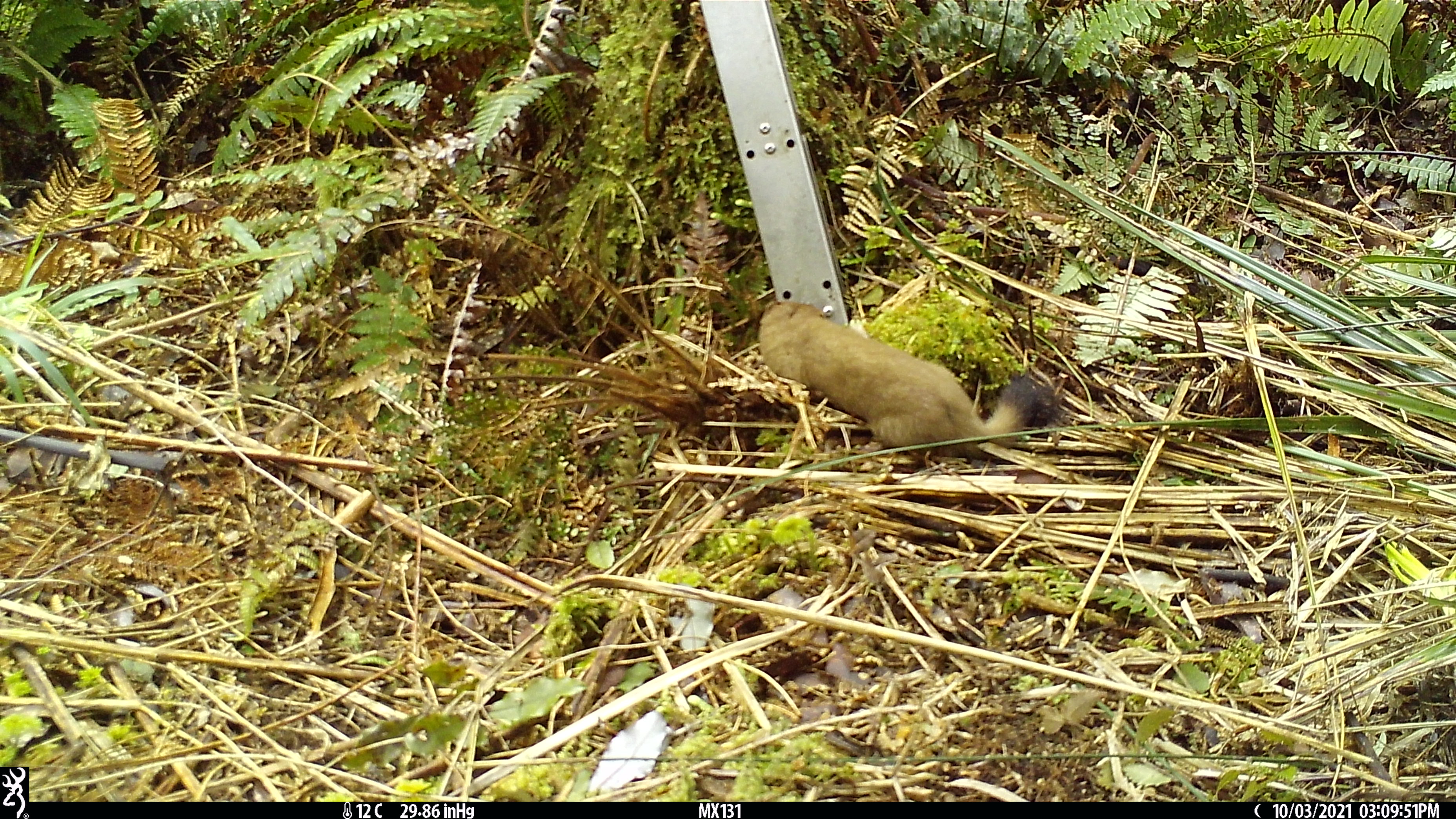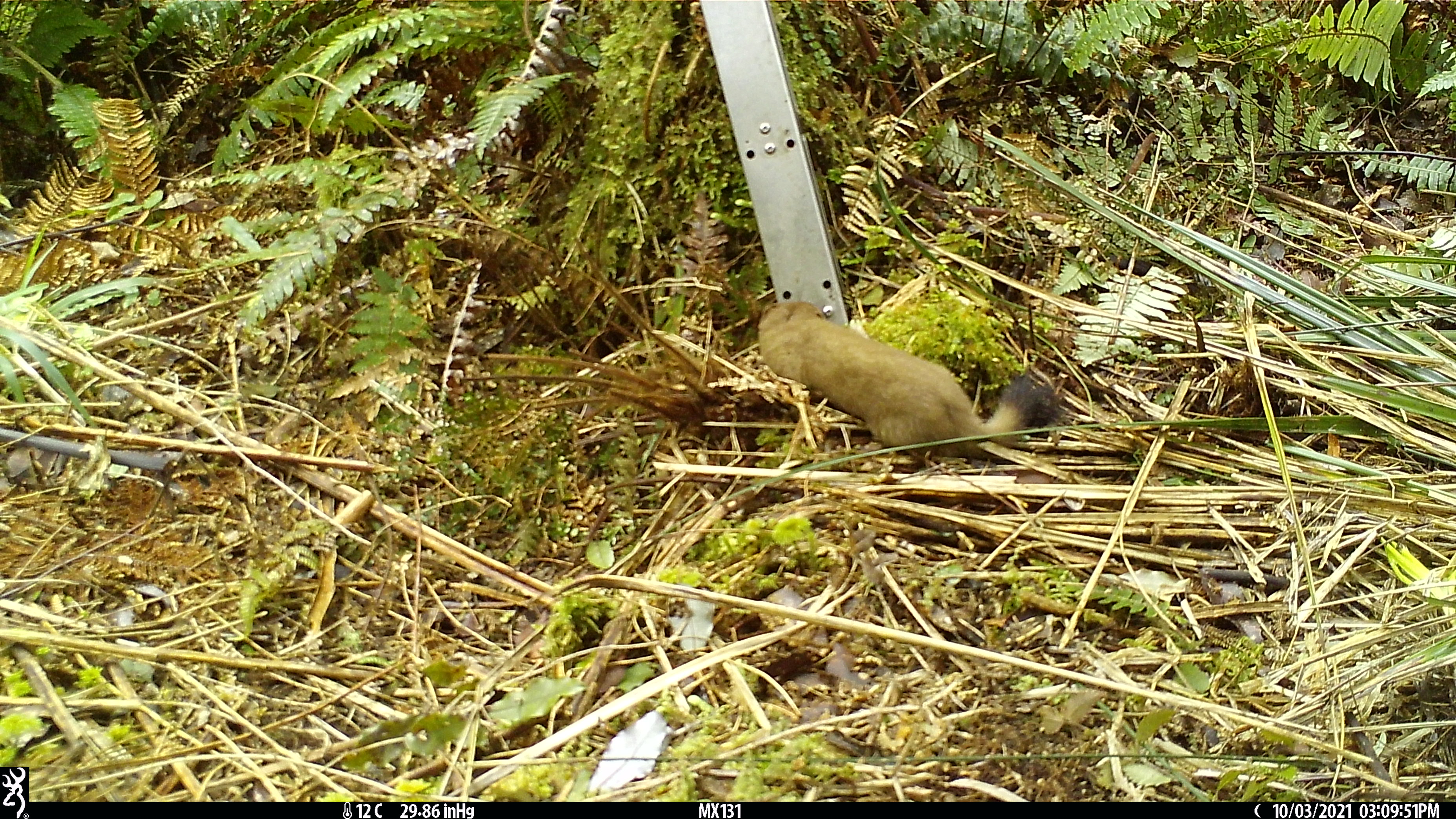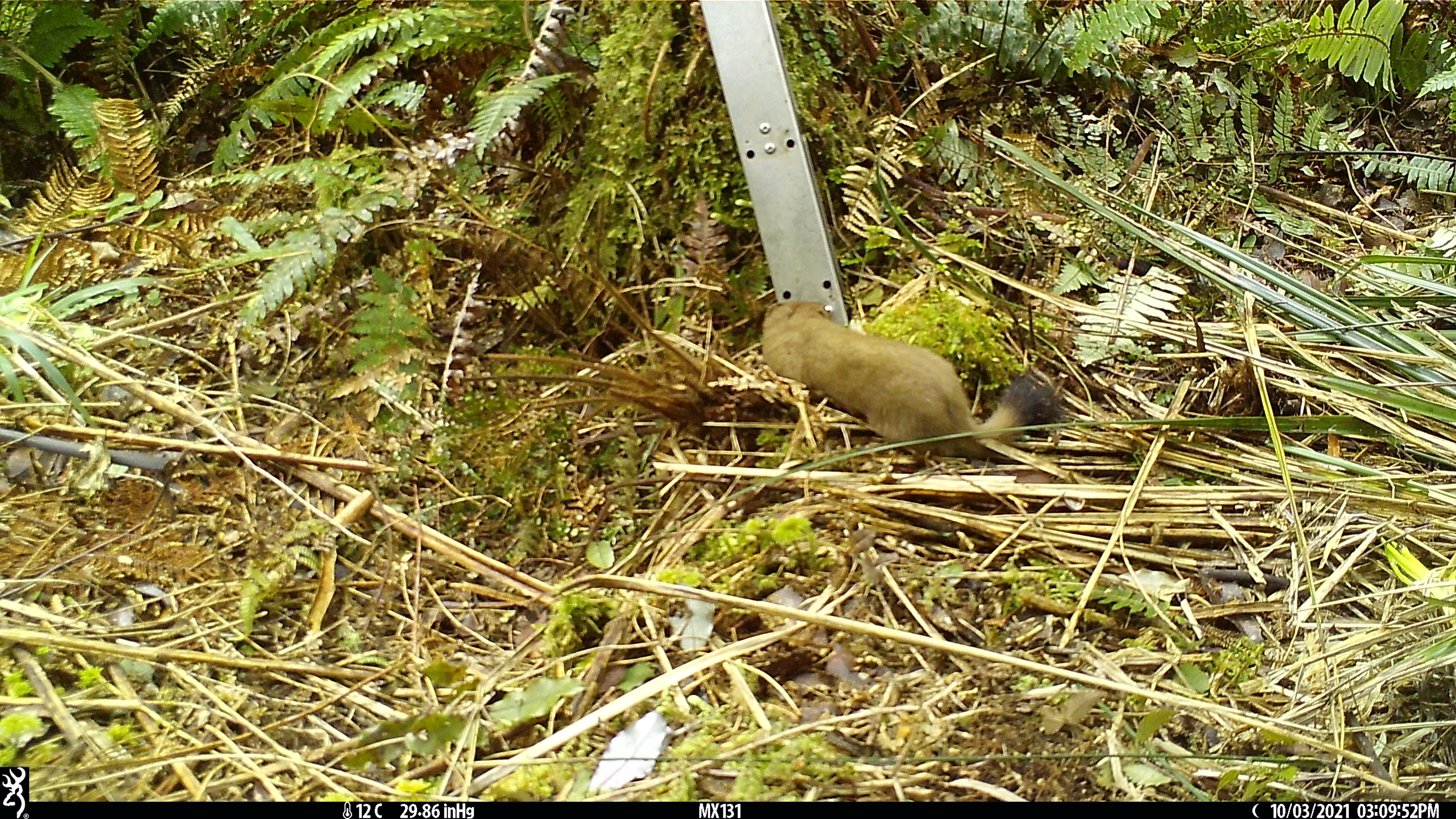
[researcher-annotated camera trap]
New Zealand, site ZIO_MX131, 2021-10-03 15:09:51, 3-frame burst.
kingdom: Animalia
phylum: Chordata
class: Mammalia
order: Carnivora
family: Mustelidae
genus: Mustela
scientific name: Mustela erminea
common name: stoat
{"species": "stoat (Mustela erminea)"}